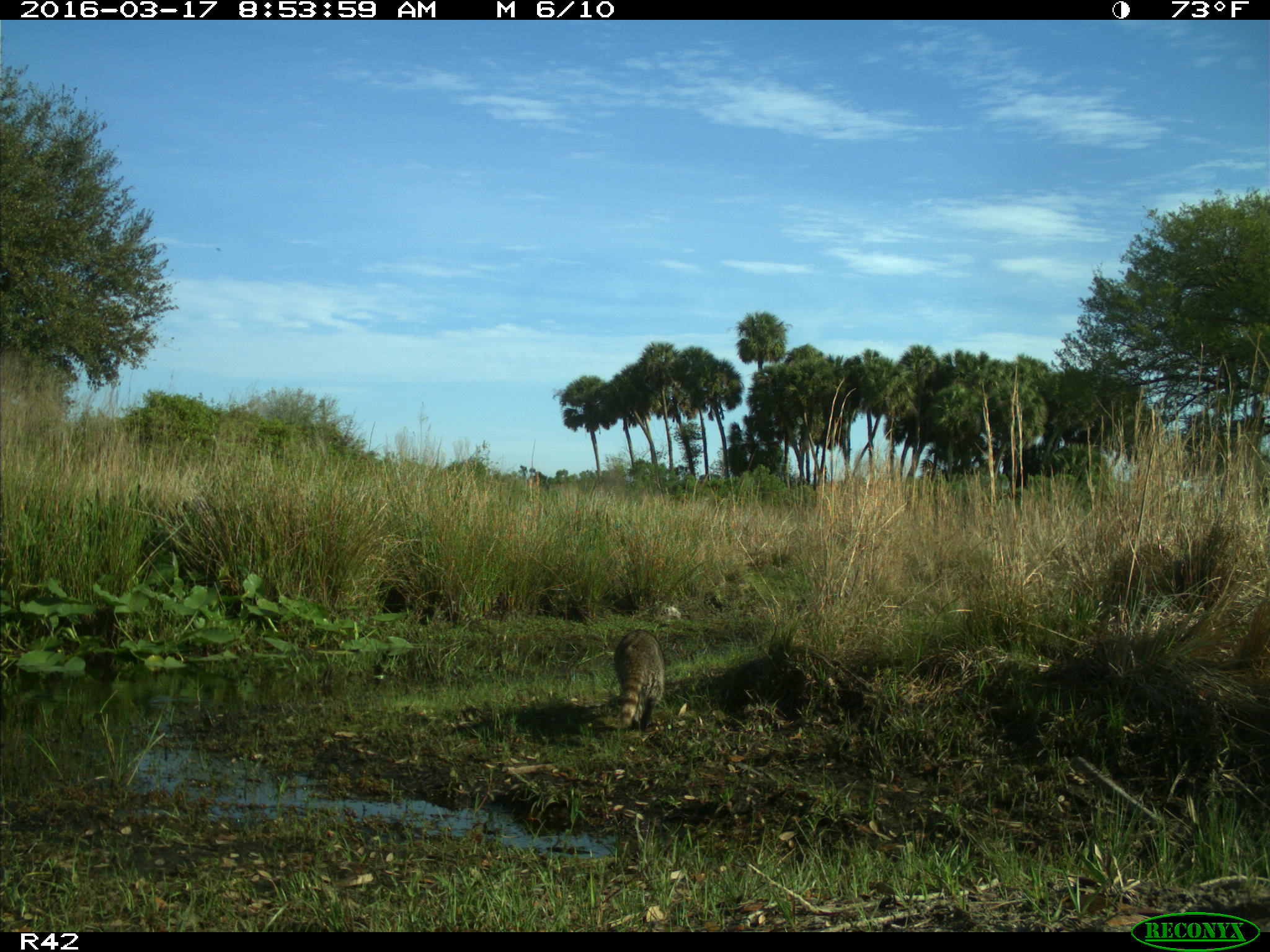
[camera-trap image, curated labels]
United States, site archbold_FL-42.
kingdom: Animalia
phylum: Chordata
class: Mammalia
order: Carnivora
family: Procyonidae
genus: Procyon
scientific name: Procyon lotor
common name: common raccoon